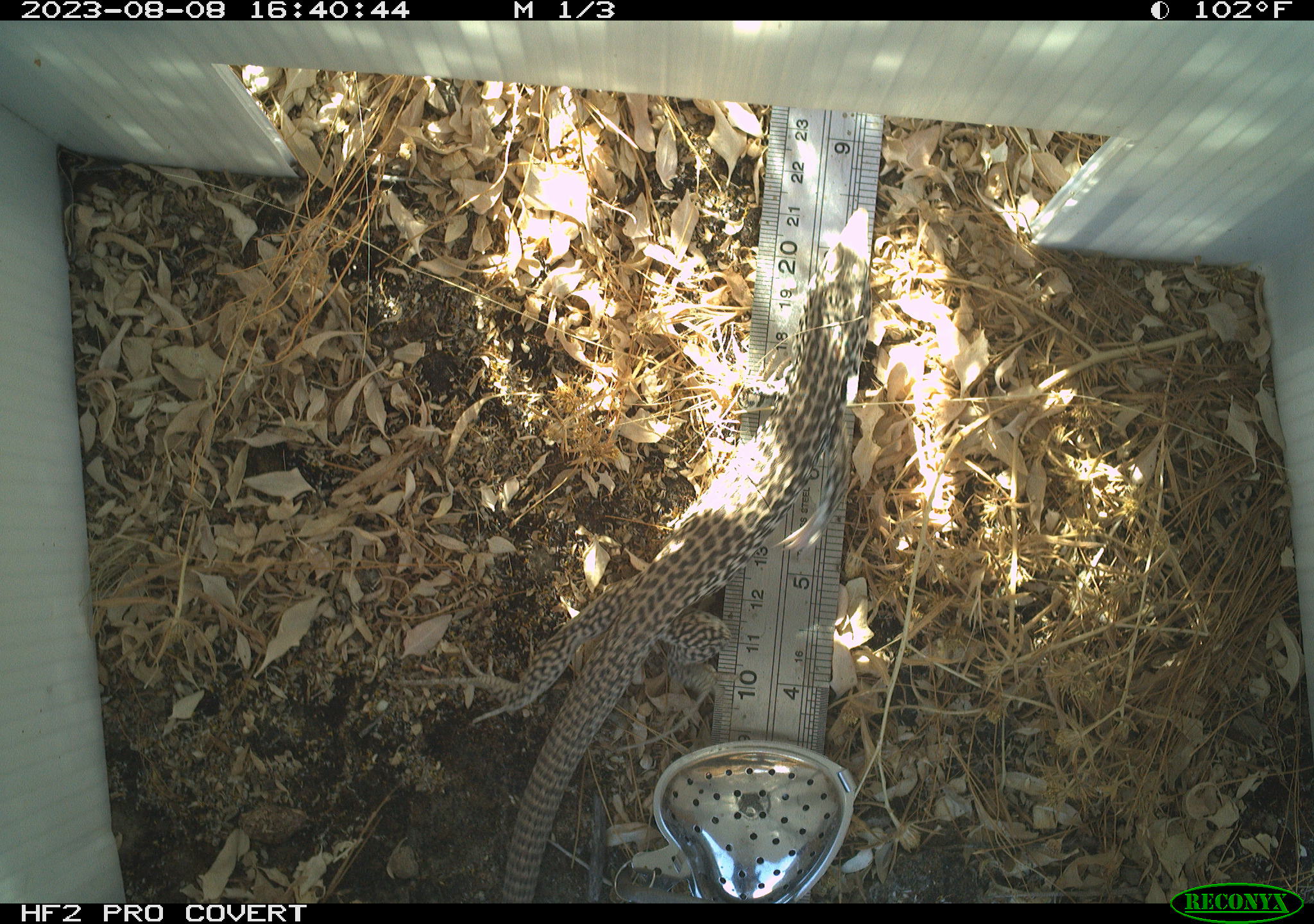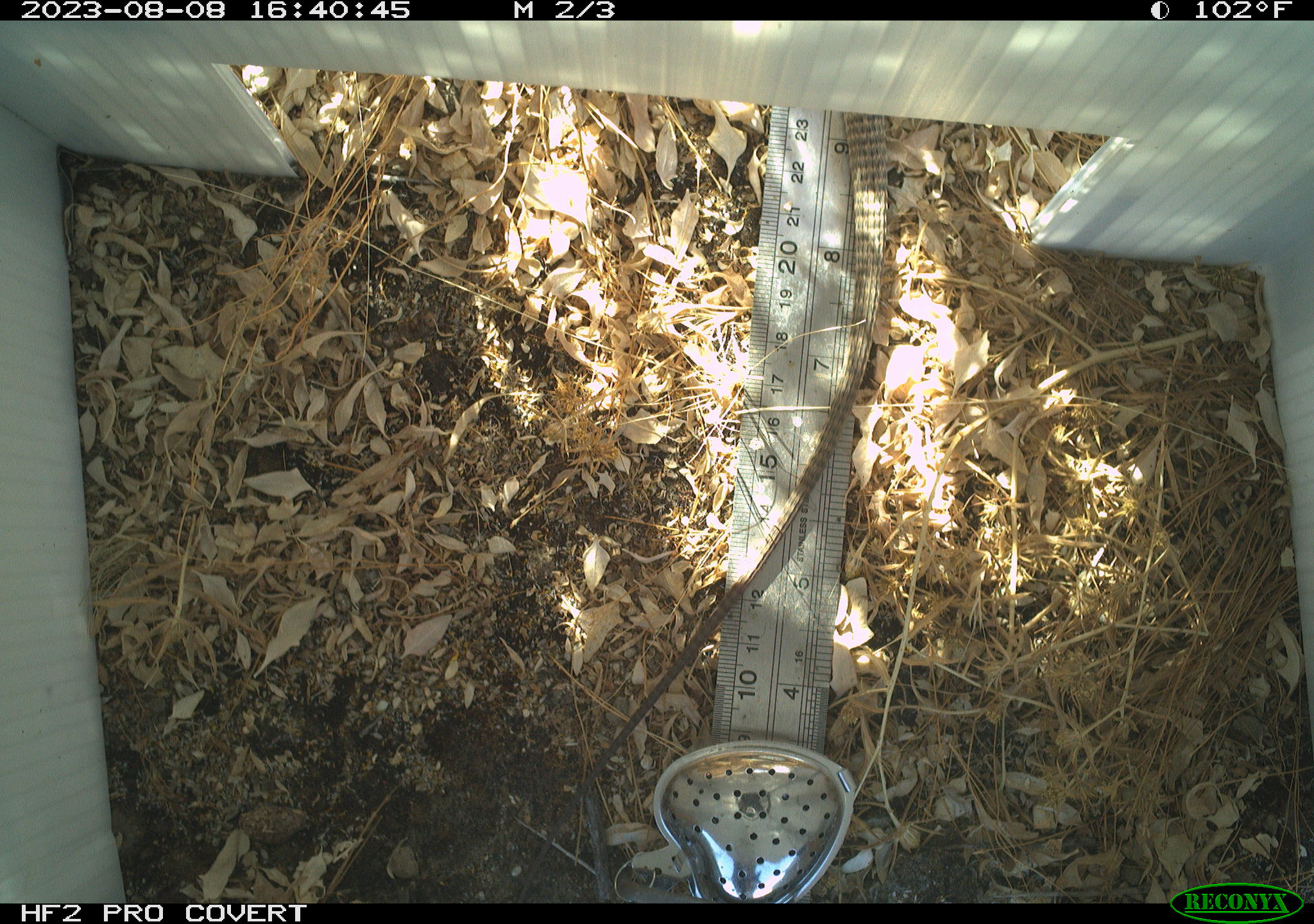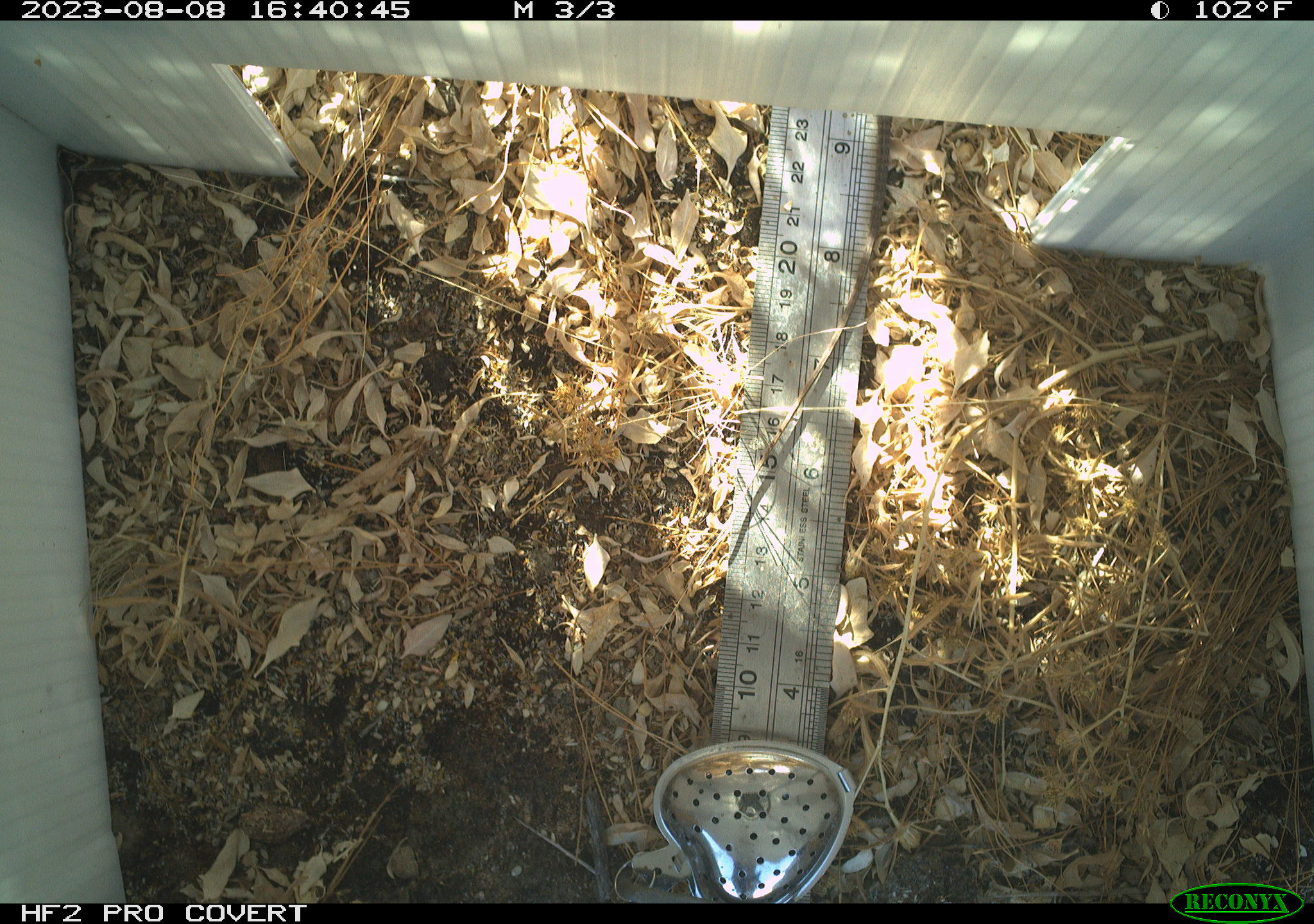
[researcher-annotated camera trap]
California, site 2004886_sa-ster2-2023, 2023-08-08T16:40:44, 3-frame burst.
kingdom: Animalia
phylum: Chordata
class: Reptilia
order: Squamata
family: Teiidae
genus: Aspidoscelis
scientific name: Aspidoscelis tigris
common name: western whiptail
Western whiptail (Aspidoscelis tigris).